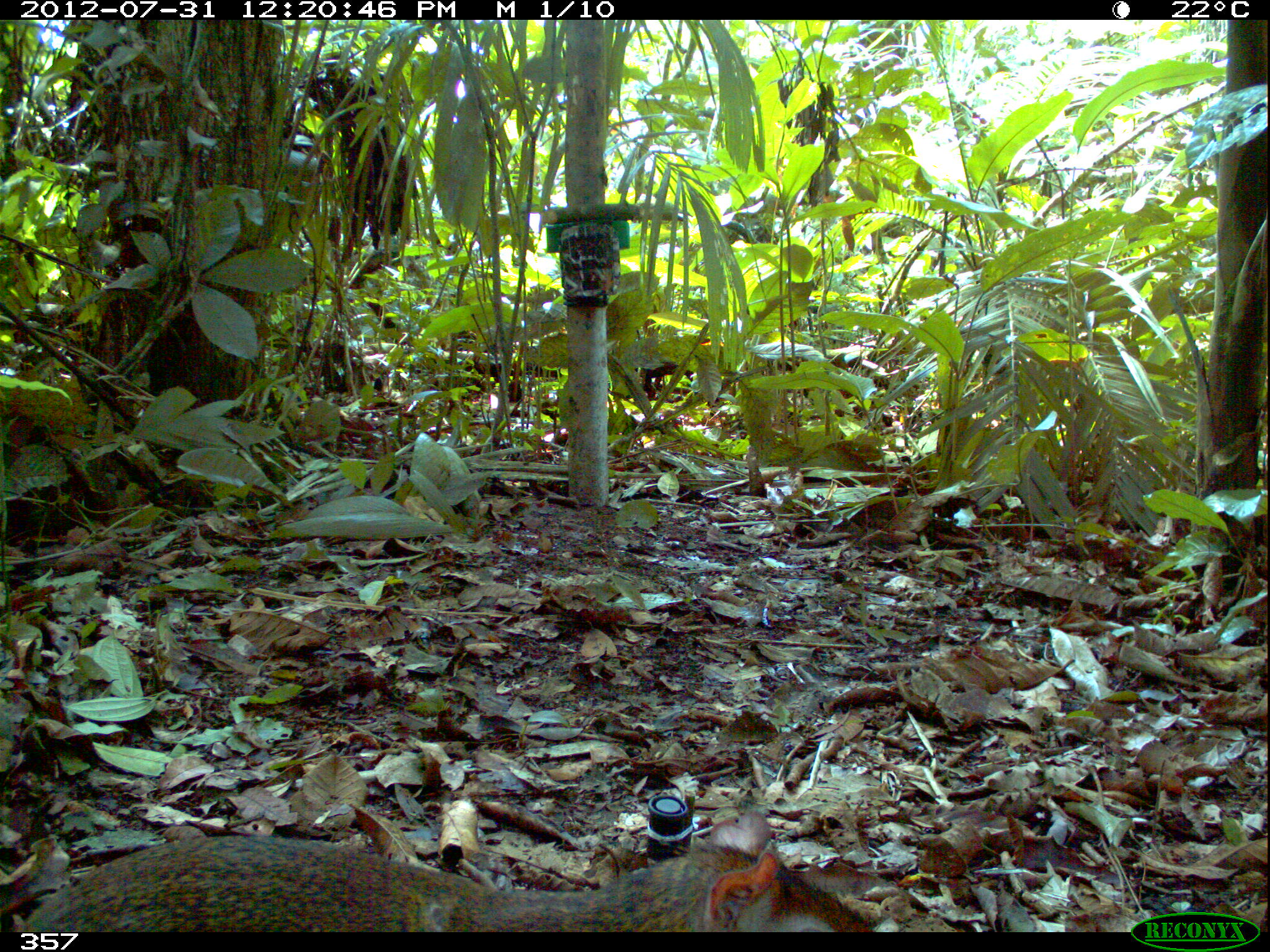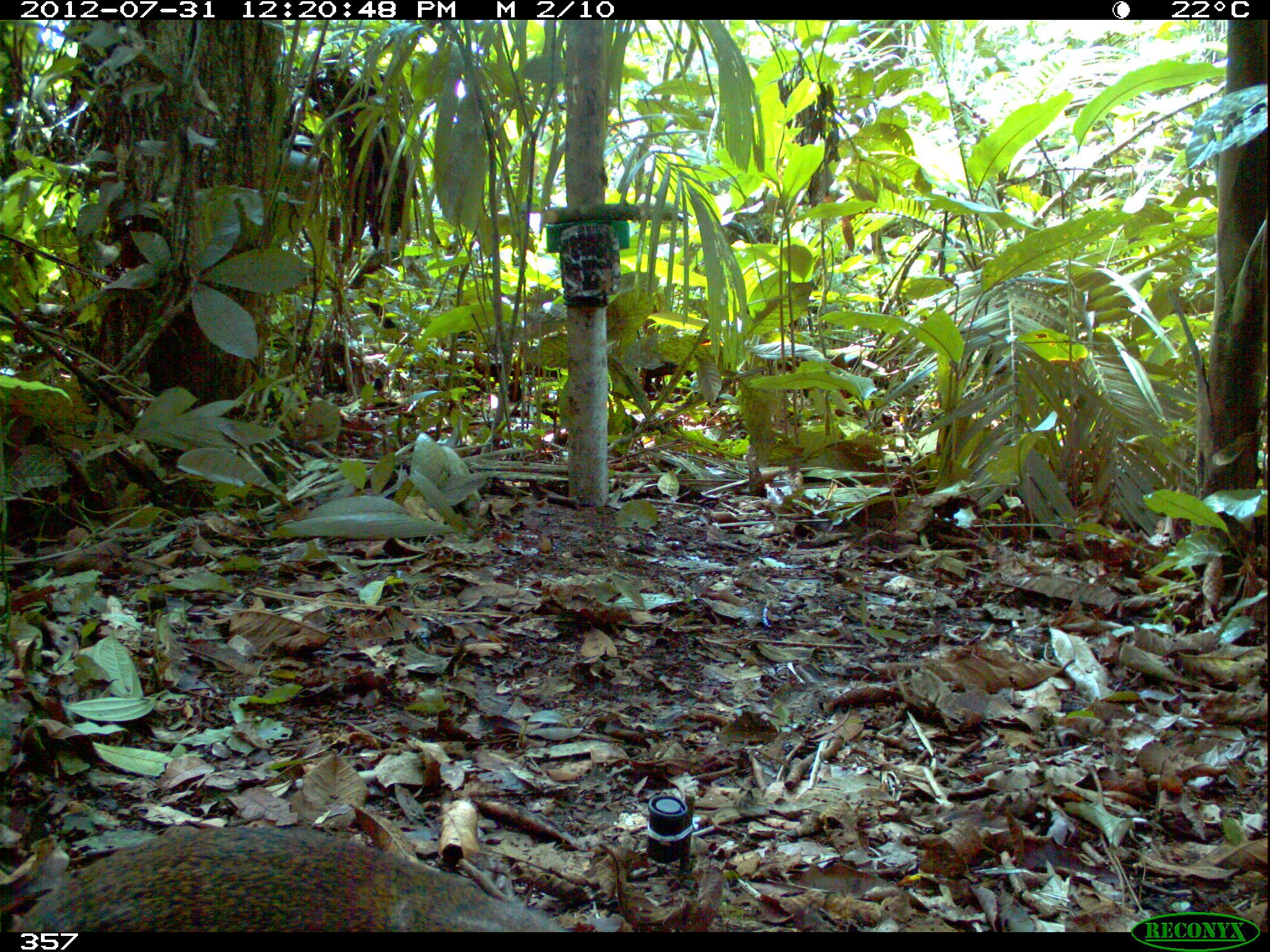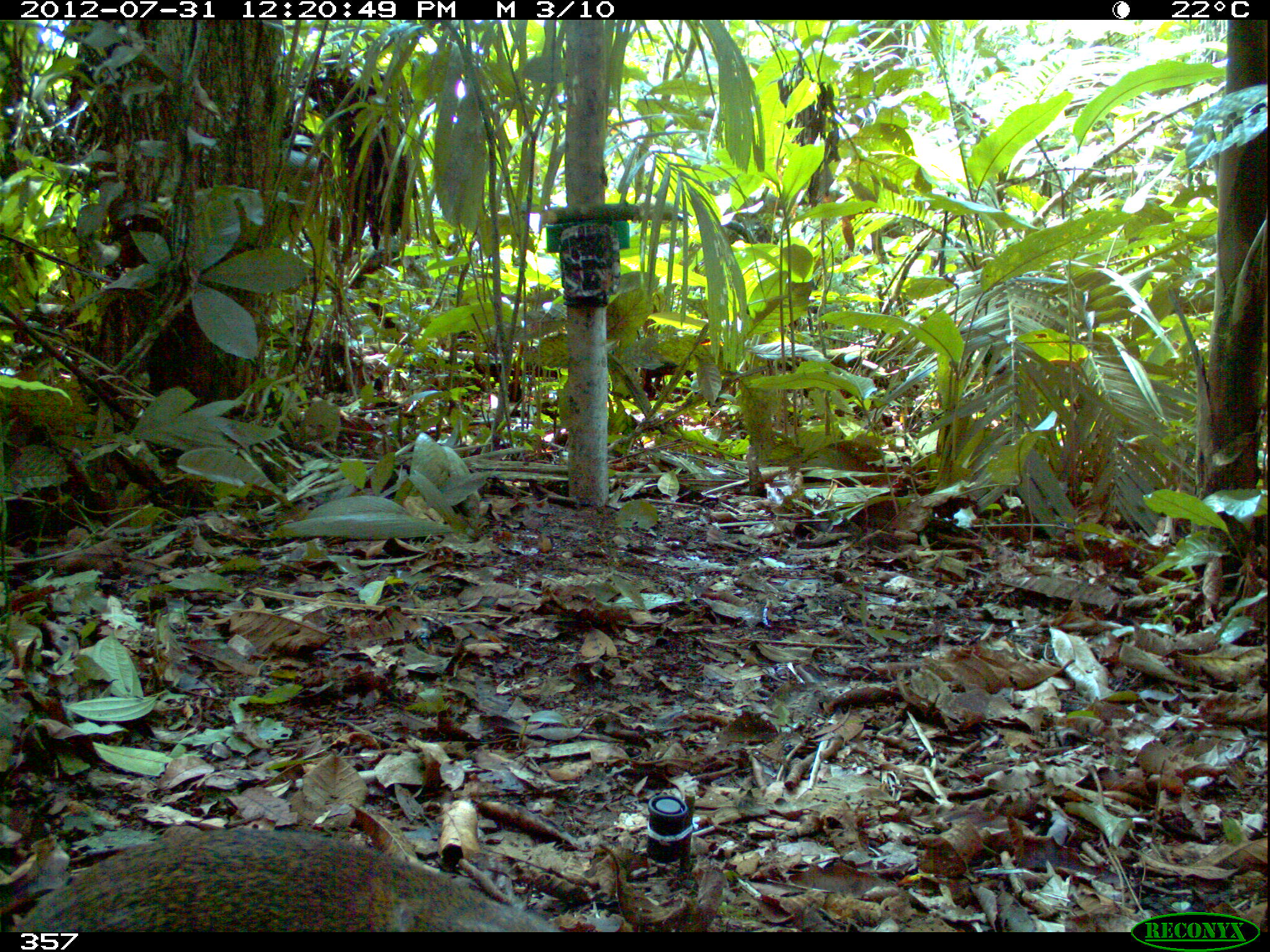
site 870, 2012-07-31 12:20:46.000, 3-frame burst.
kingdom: Animalia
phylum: Chordata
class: Mammalia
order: Rodentia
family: Dasyproctidae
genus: Dasyprocta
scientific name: Dasyprocta punctata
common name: central american agouti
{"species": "Dasyprocta punctata (central american agouti)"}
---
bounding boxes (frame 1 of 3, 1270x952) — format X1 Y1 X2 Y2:
dasyprocta punctata: 8 802 876 932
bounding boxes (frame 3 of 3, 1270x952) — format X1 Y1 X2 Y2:
dasyprocta punctata: 12 826 557 929